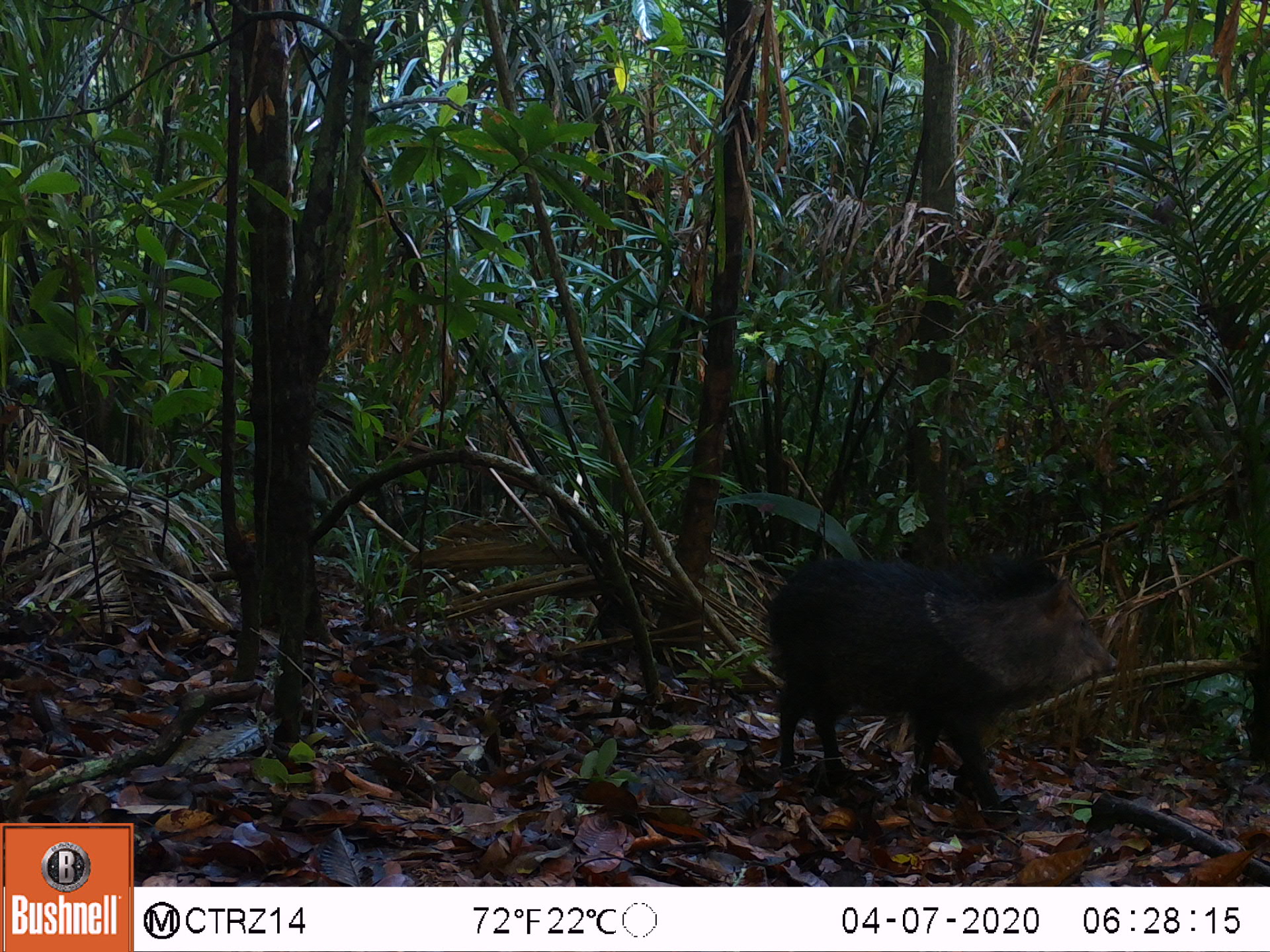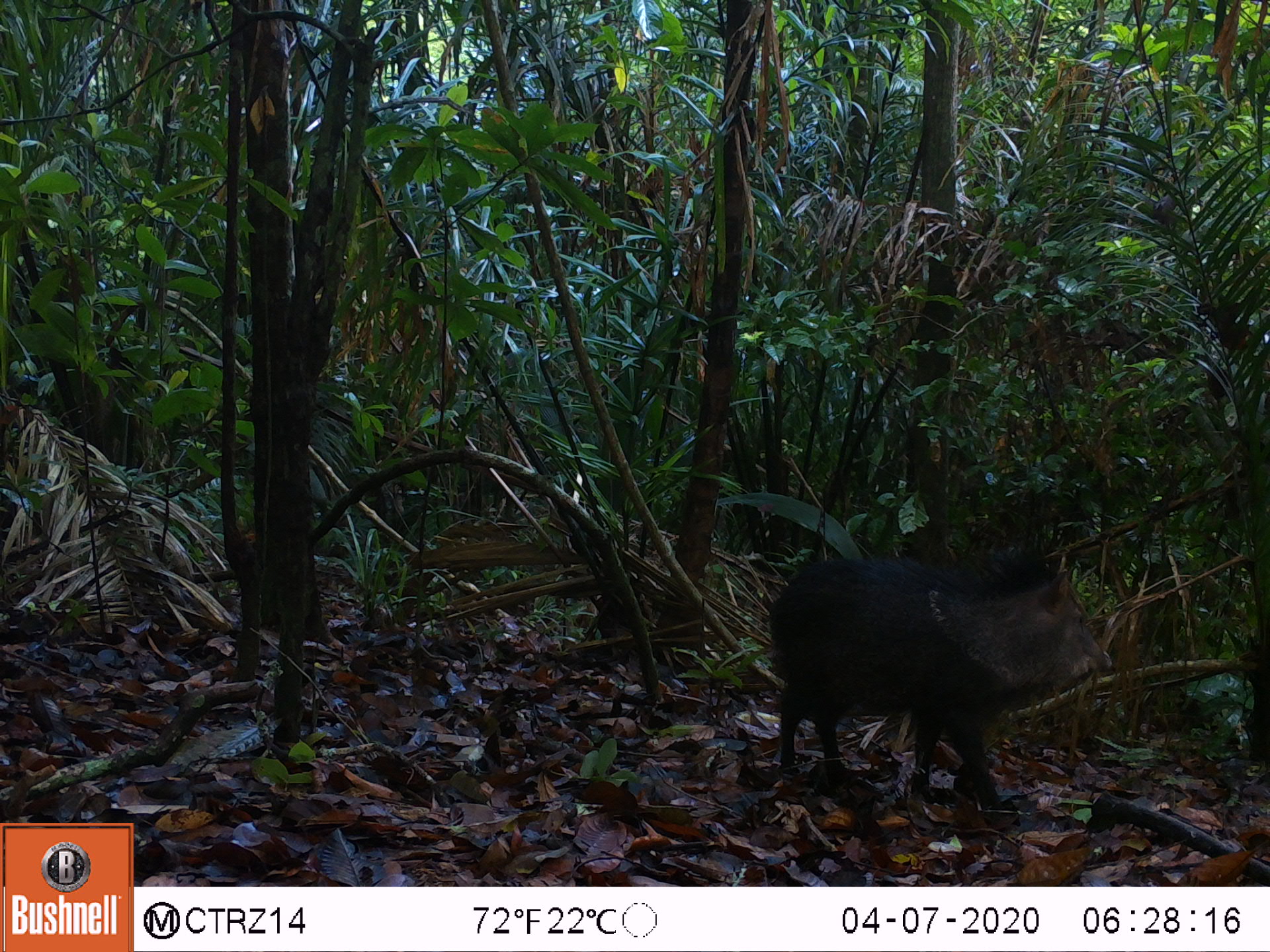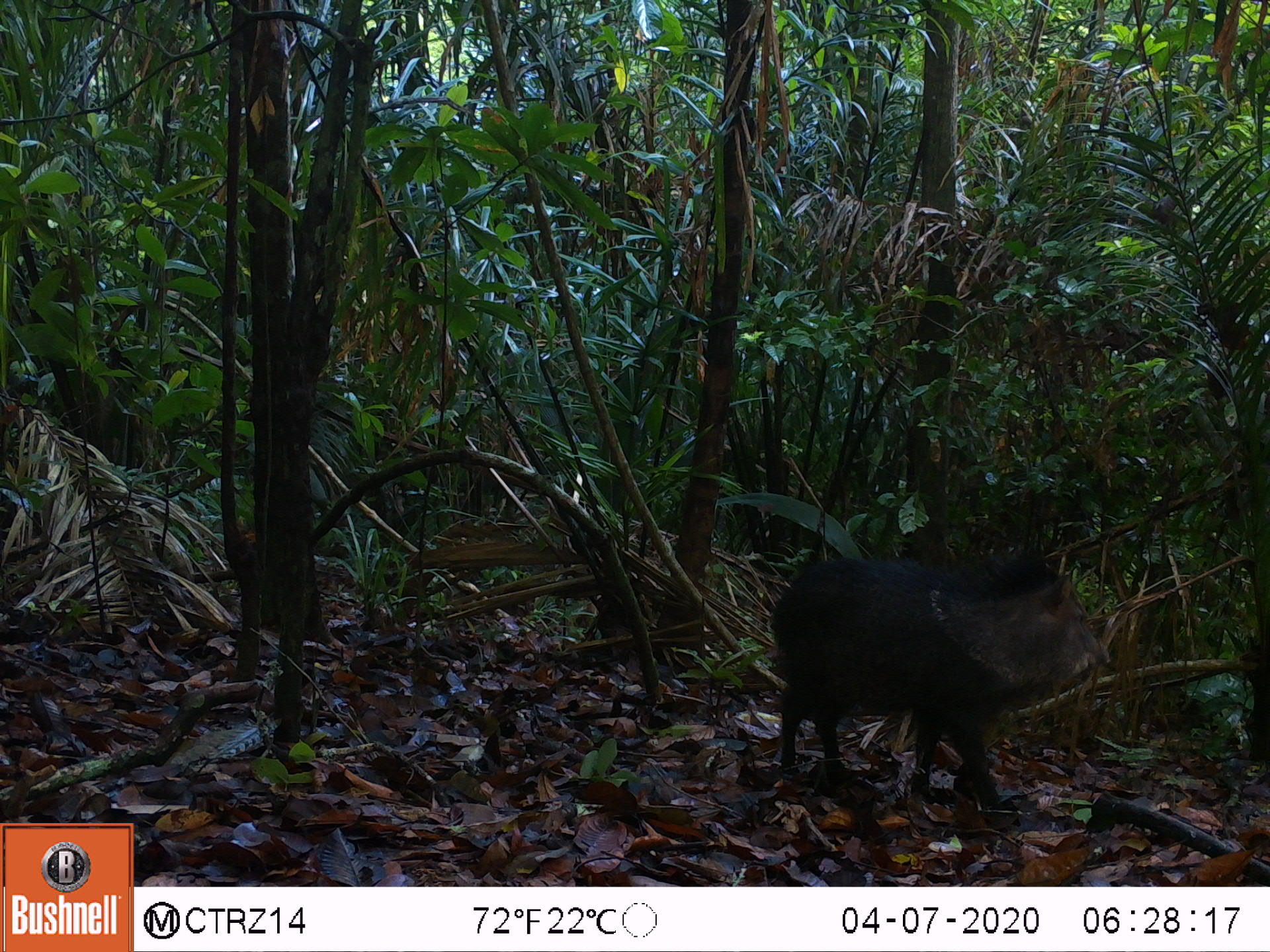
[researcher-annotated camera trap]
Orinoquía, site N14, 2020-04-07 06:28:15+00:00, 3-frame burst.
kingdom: Animalia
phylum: Chordata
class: Mammalia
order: Artiodactyla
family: Tayassuidae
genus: Pecari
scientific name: Pecari tajacu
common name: collared peccary